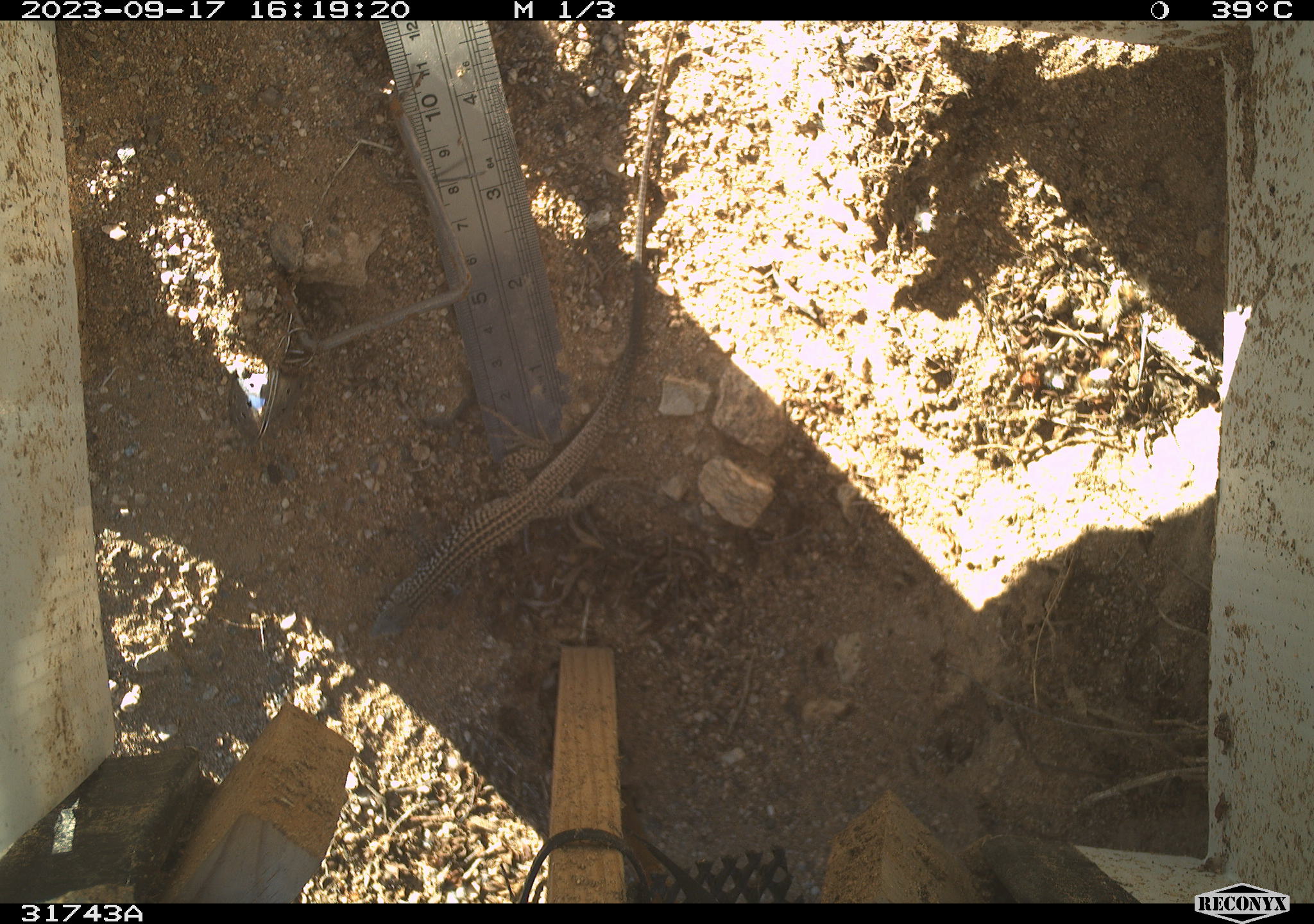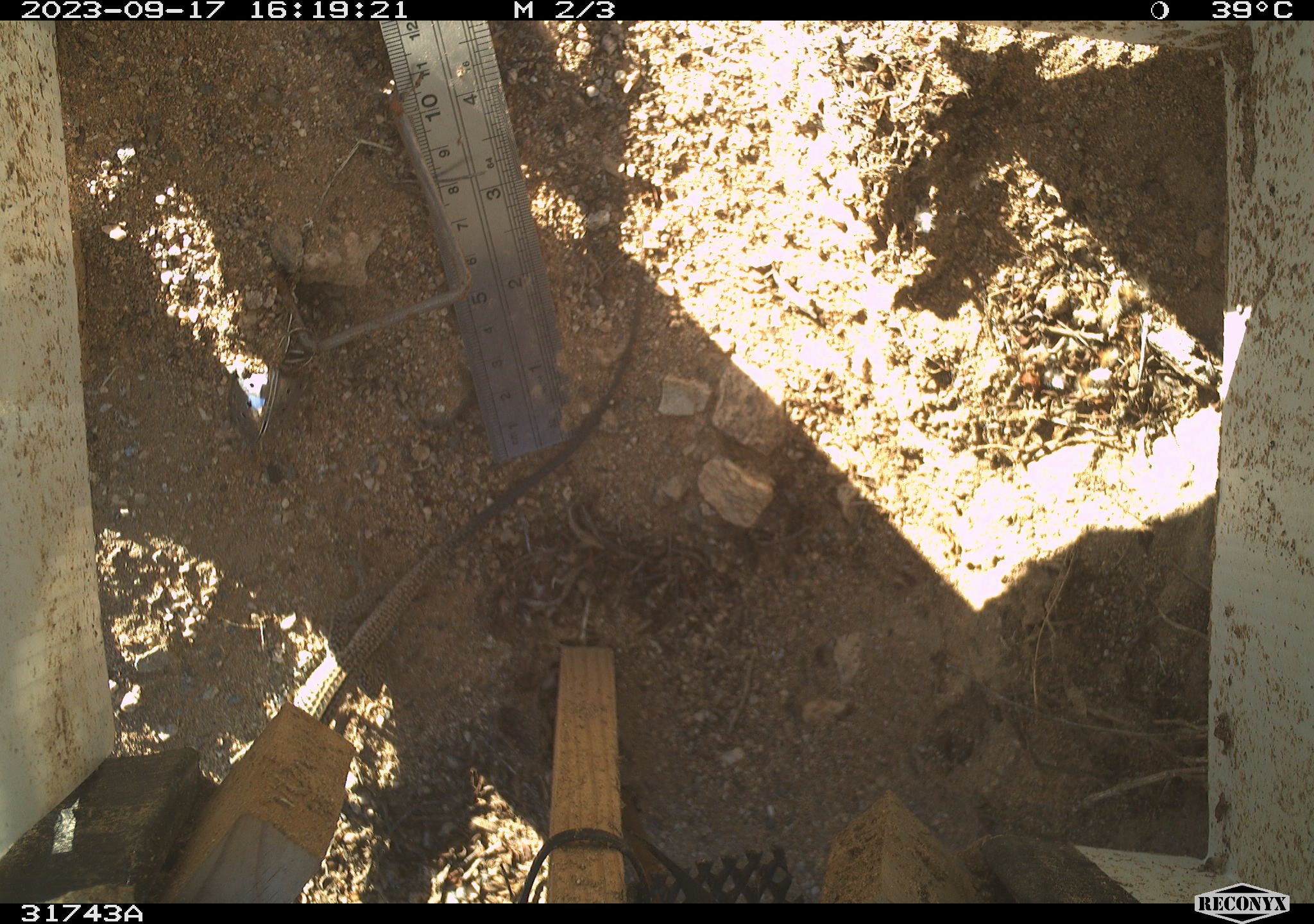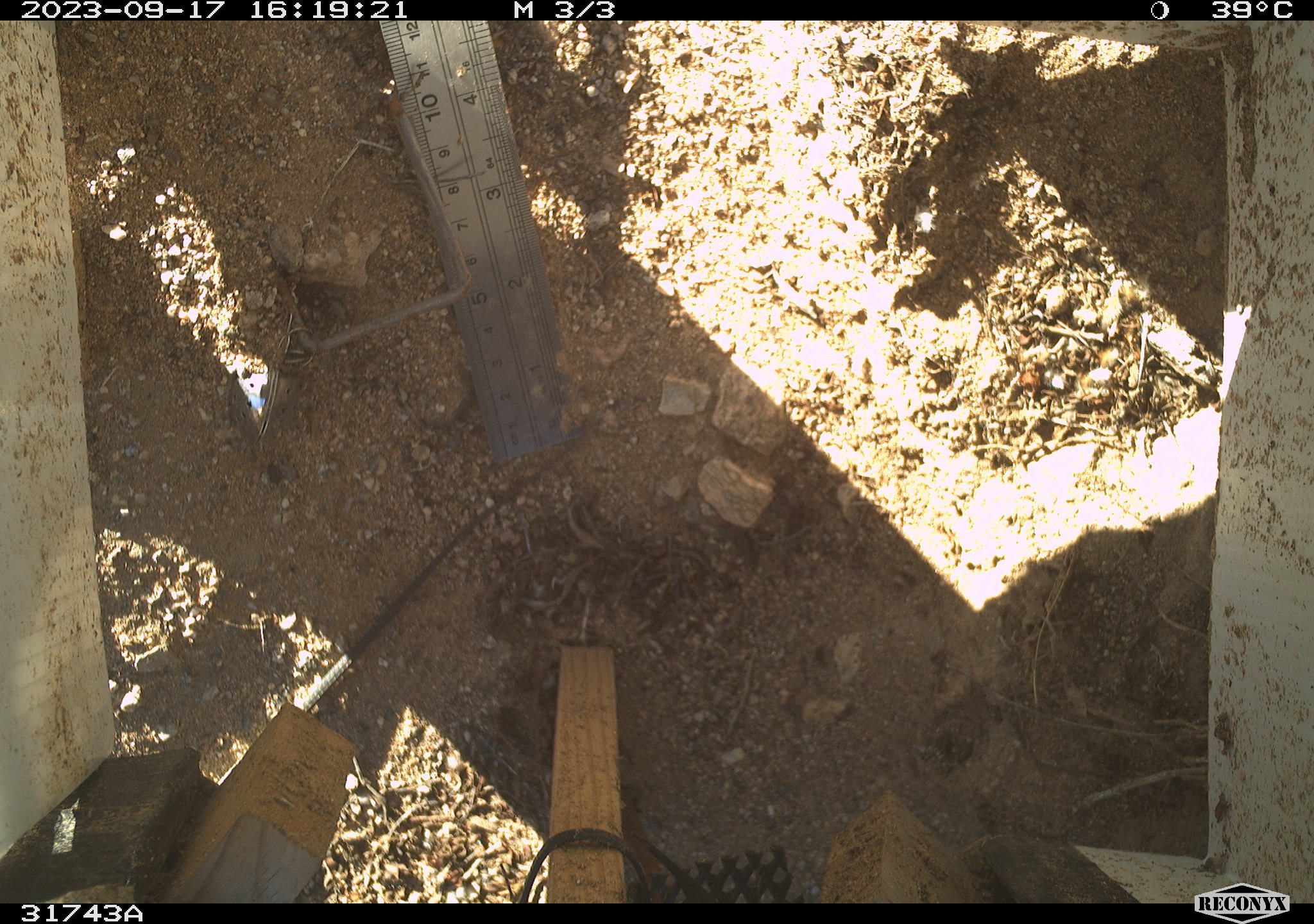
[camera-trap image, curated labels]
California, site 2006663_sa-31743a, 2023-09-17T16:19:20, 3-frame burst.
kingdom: Animalia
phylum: Chordata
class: Reptilia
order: Squamata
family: Teiidae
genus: Aspidoscelis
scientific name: Aspidoscelis tigris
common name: western whiptail